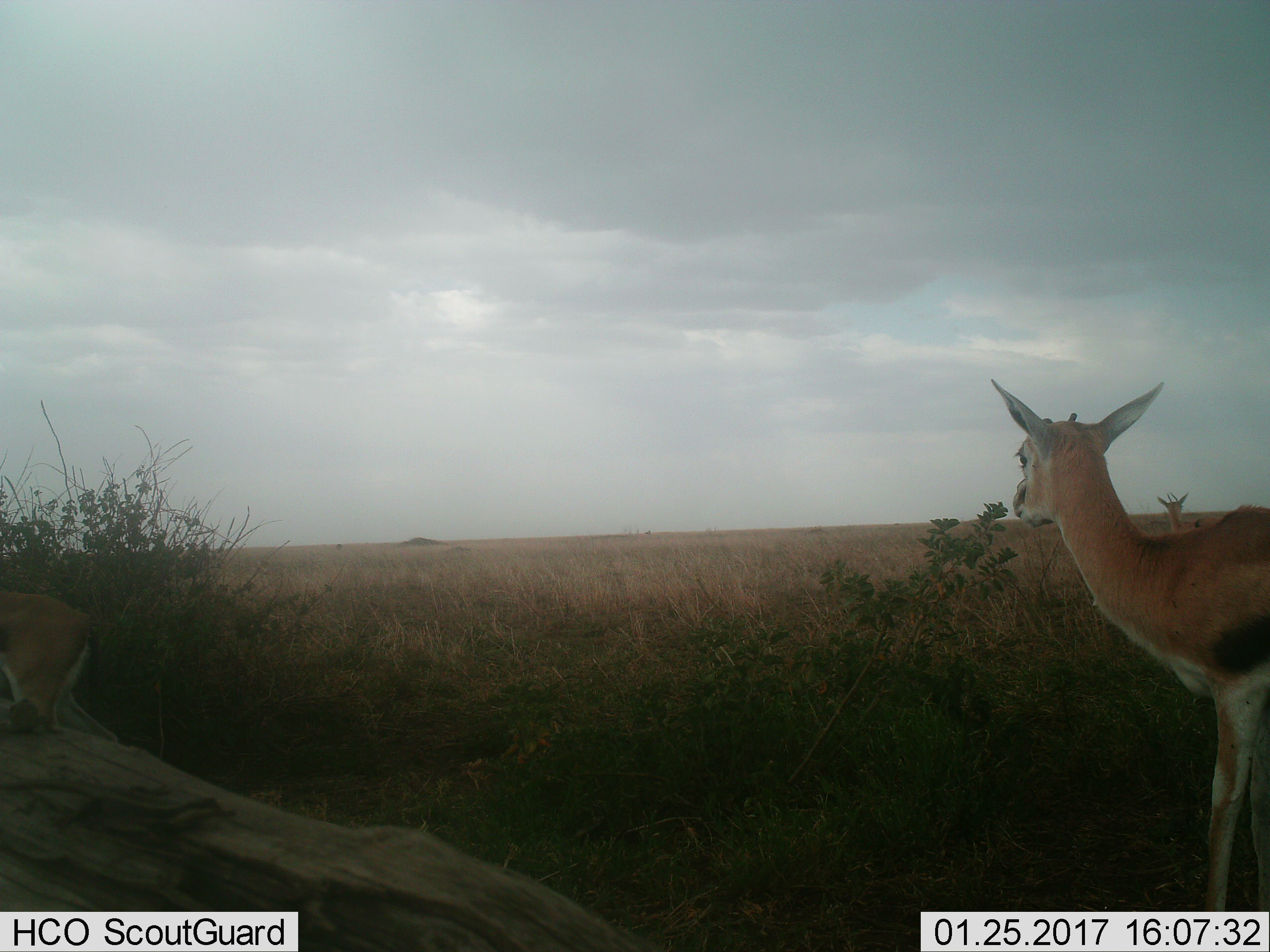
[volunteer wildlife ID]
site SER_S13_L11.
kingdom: Animalia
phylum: Chordata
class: Mammalia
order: Artiodactyla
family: Bovidae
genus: Eudorcas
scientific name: Eudorcas thomsonii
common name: thomson's gazelle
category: gazellethomsons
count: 3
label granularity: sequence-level